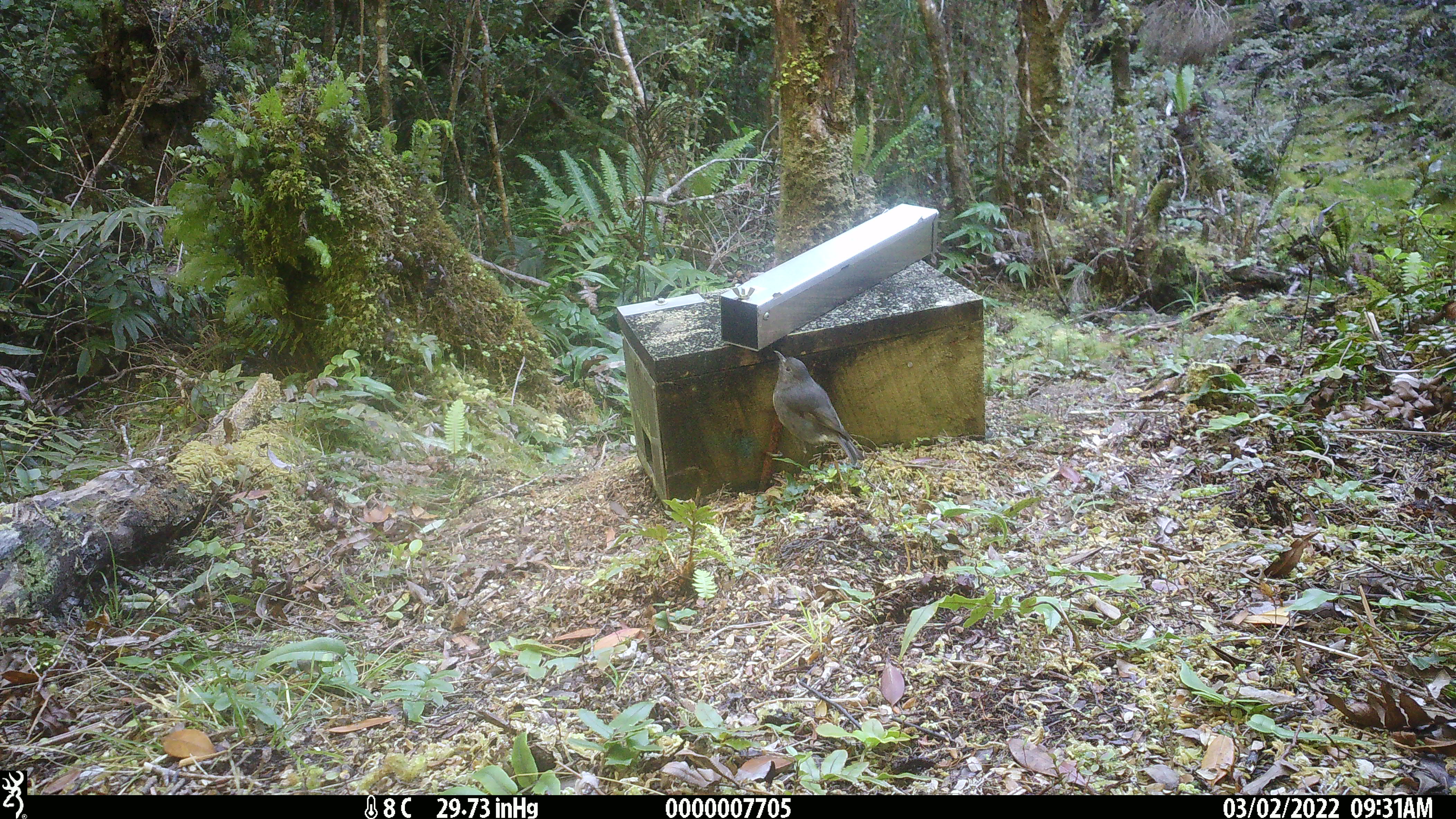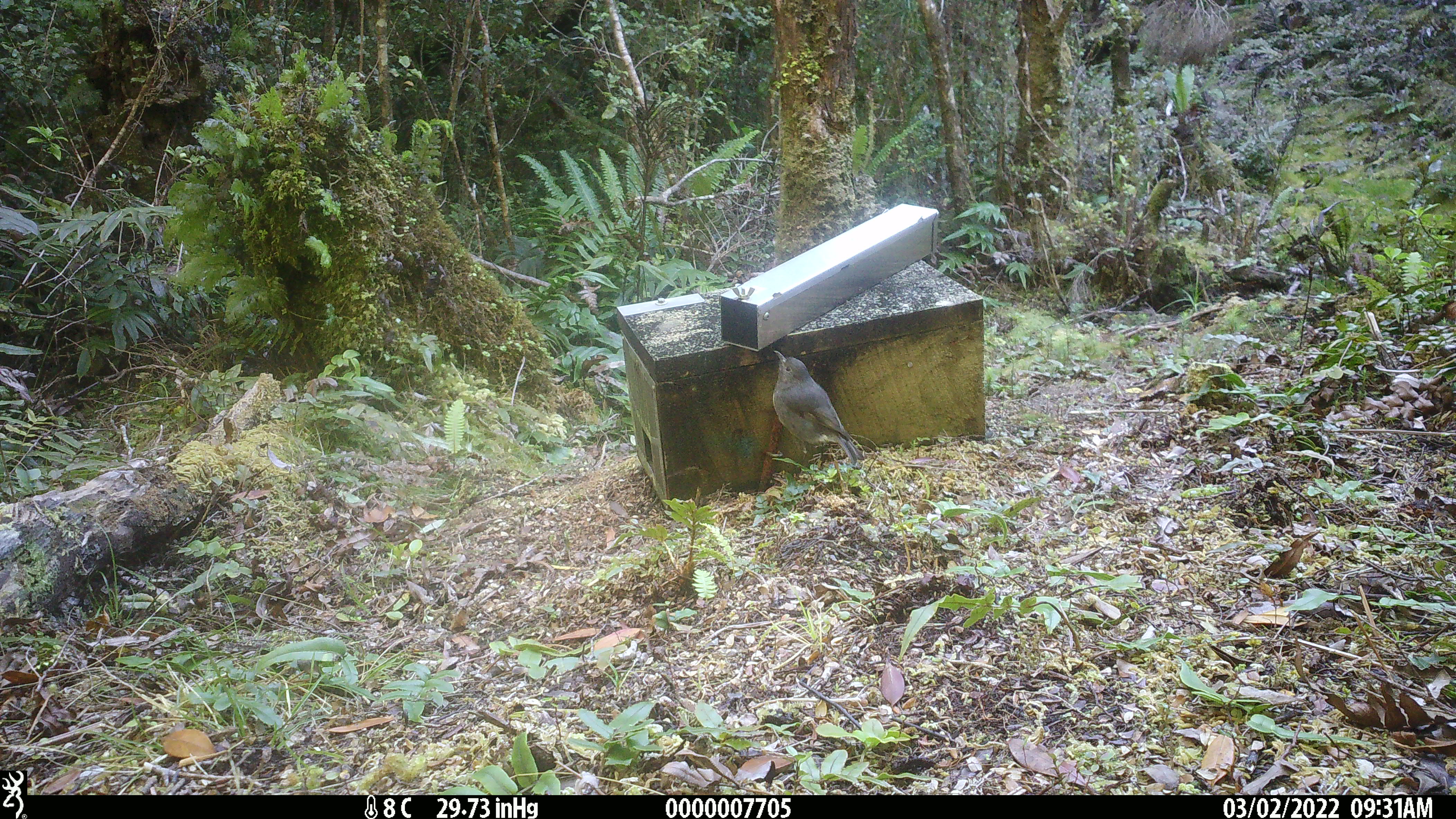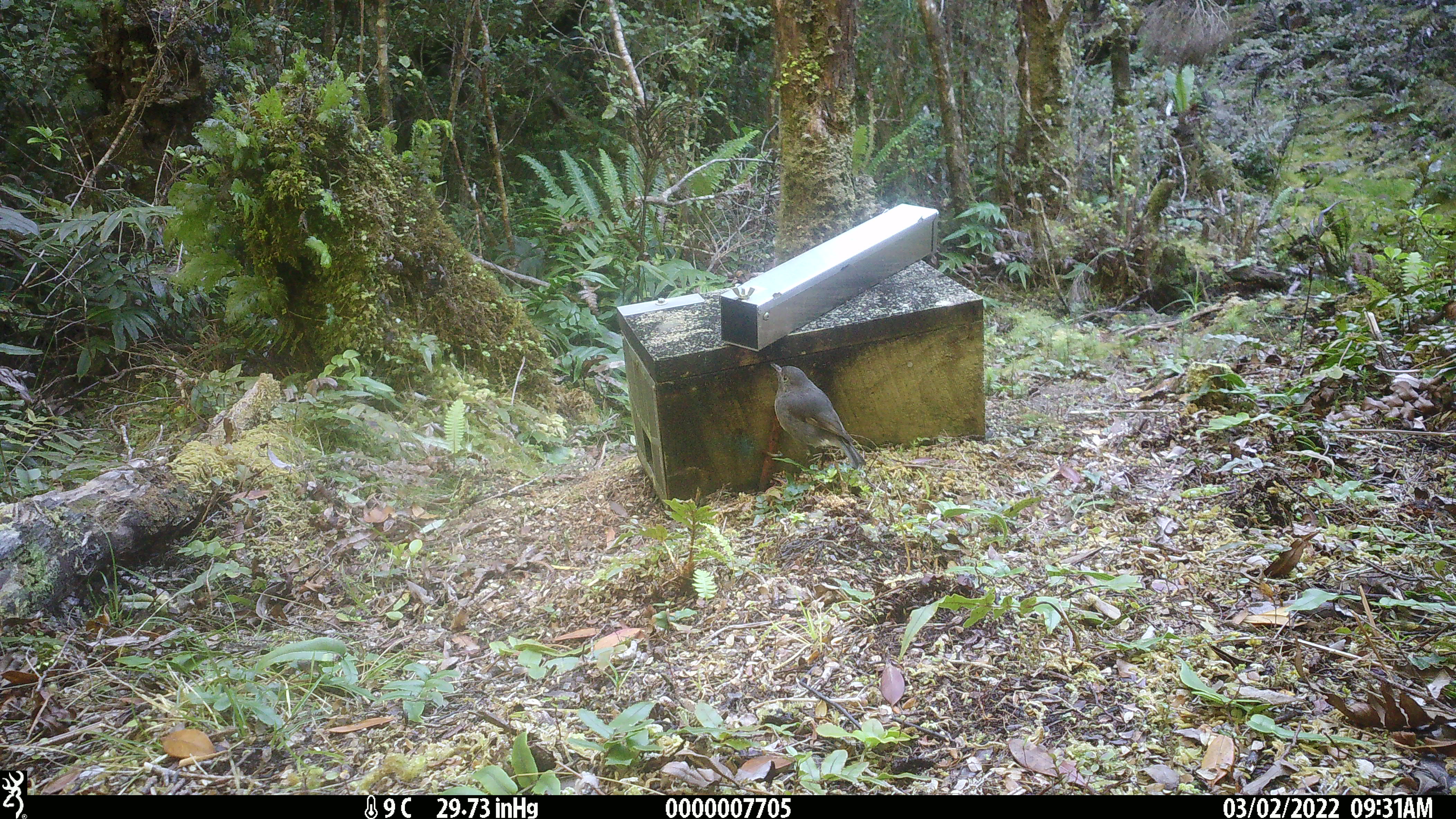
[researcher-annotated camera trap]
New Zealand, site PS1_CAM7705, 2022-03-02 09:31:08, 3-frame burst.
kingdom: Animalia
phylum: Chordata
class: Aves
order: Passeriformes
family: Petroicidae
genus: Petroica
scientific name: Petroica australis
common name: new zealand robin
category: robin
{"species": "robin (new zealand robin) (Petroica australis)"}